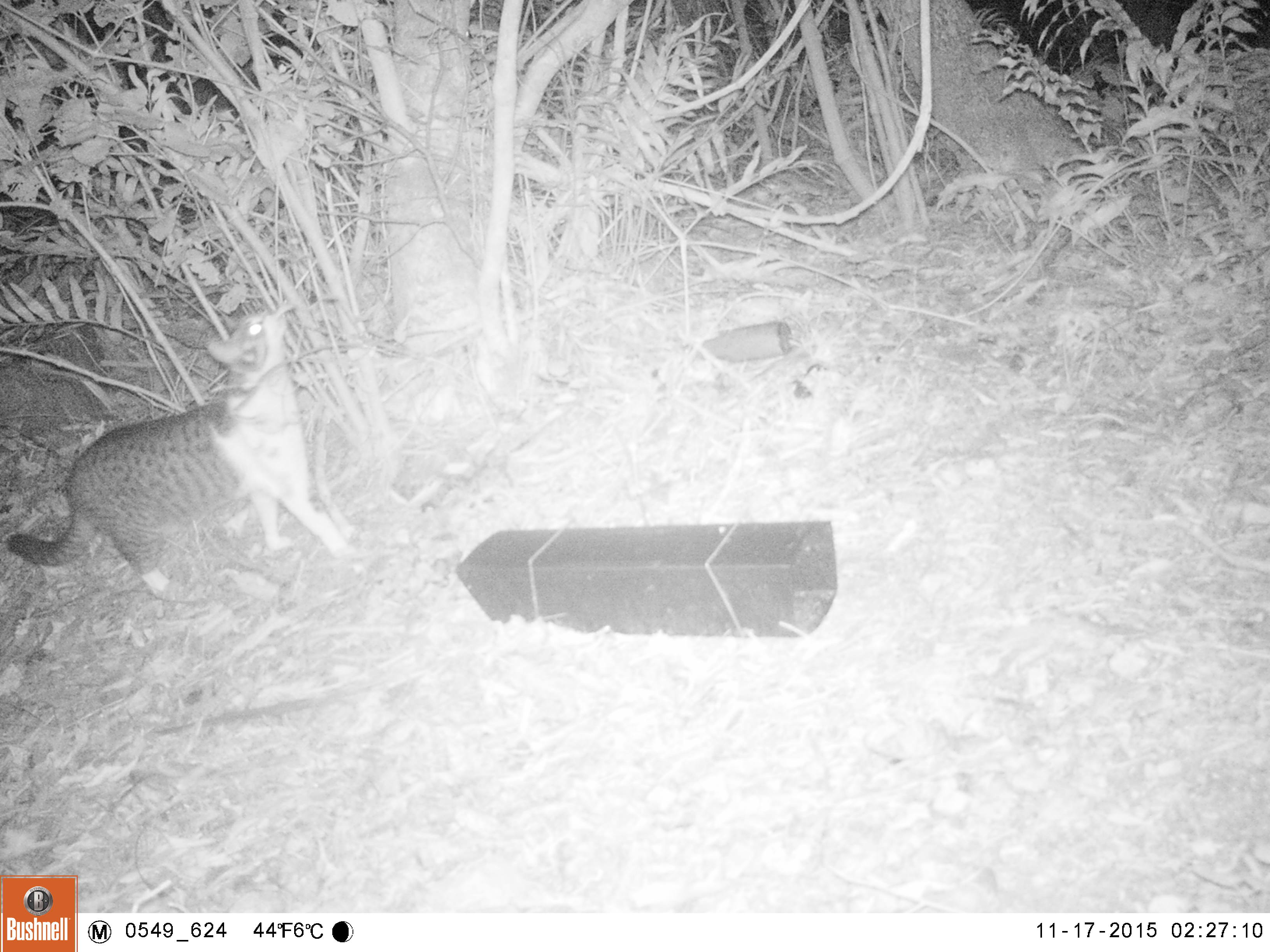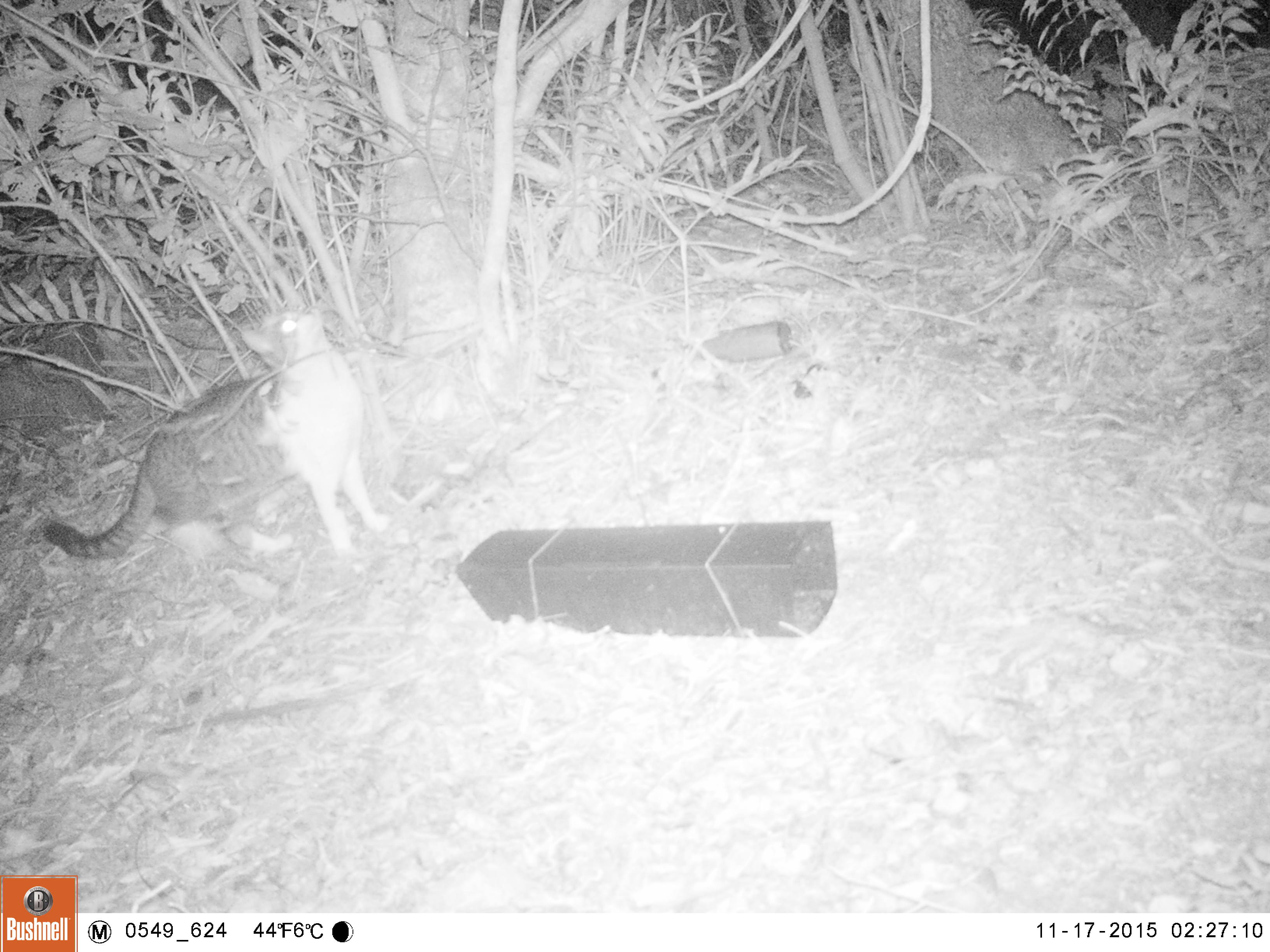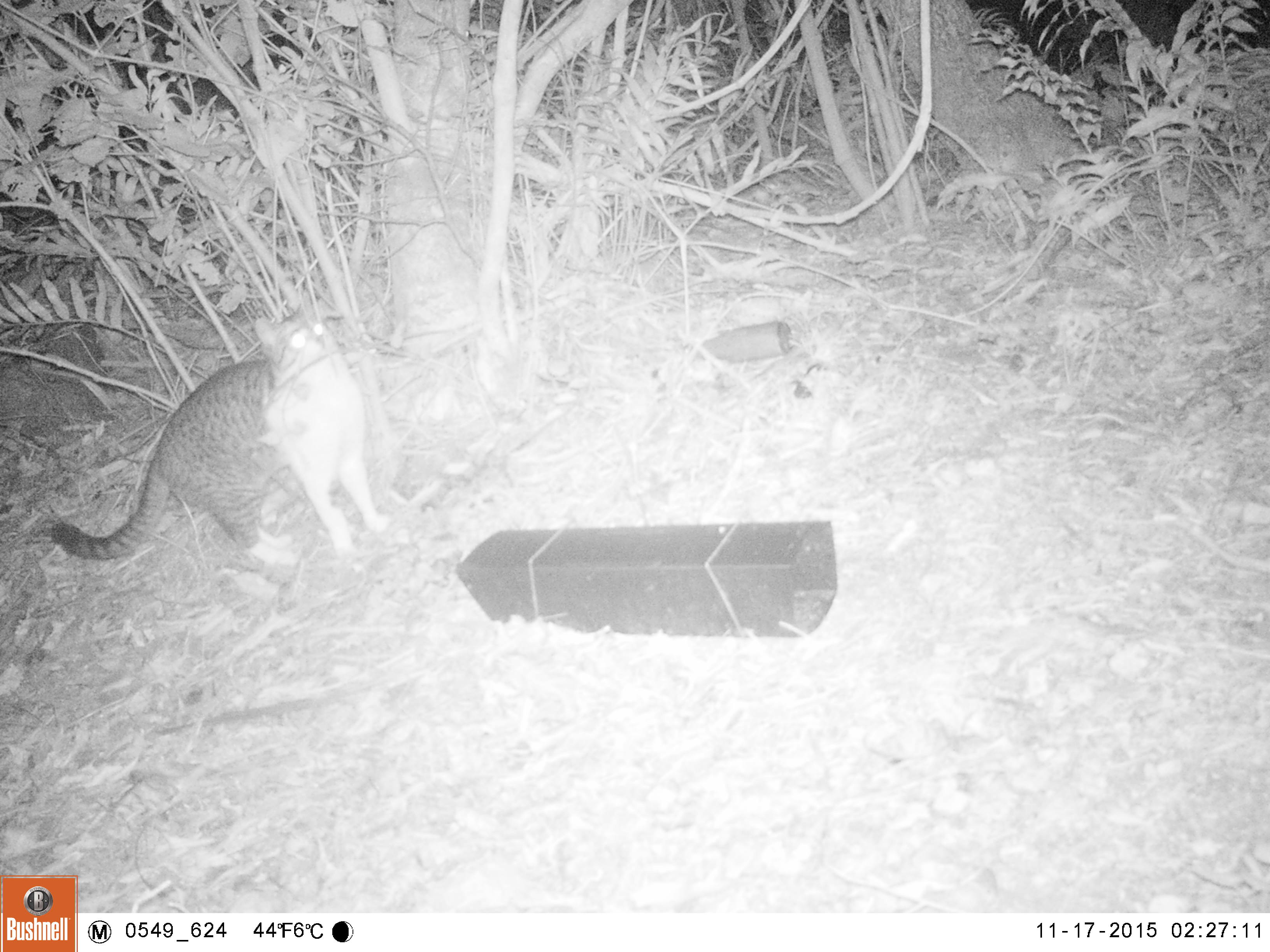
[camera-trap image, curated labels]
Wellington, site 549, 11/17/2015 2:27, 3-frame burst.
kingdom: Animalia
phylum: Chordata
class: Mammalia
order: Carnivora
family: Felidae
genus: Felis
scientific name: Felis catus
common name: cat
Cat (Felis catus).